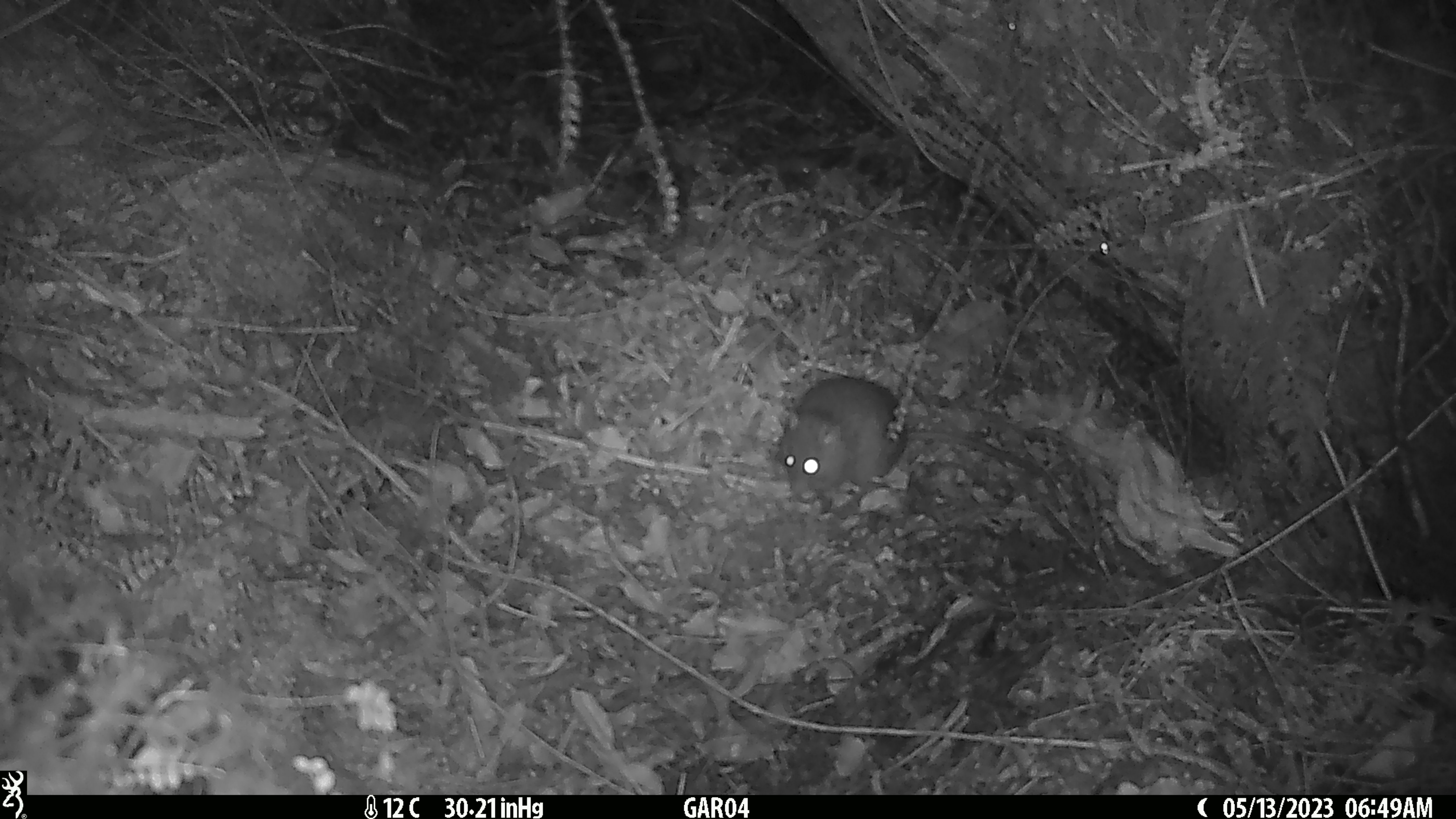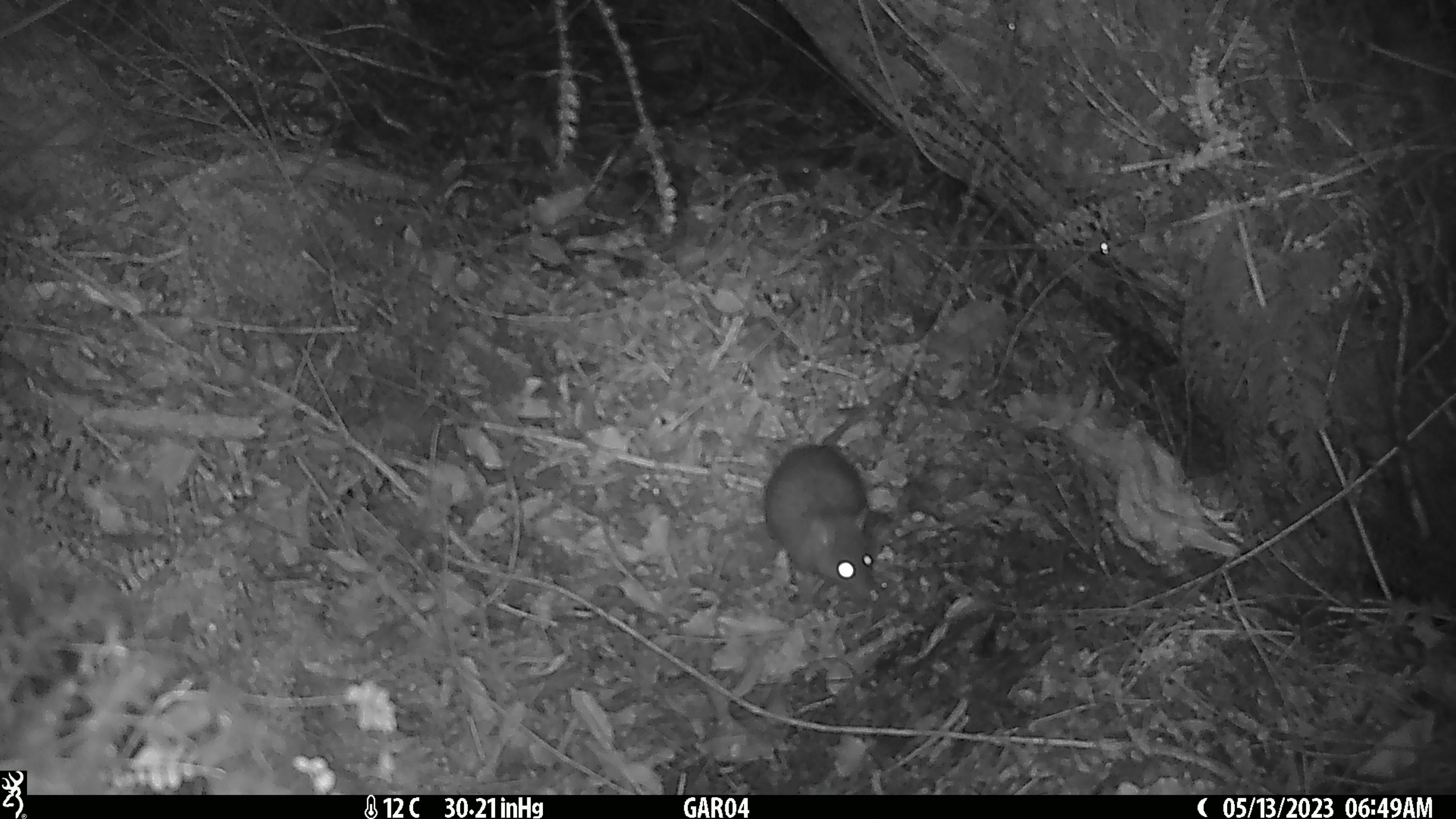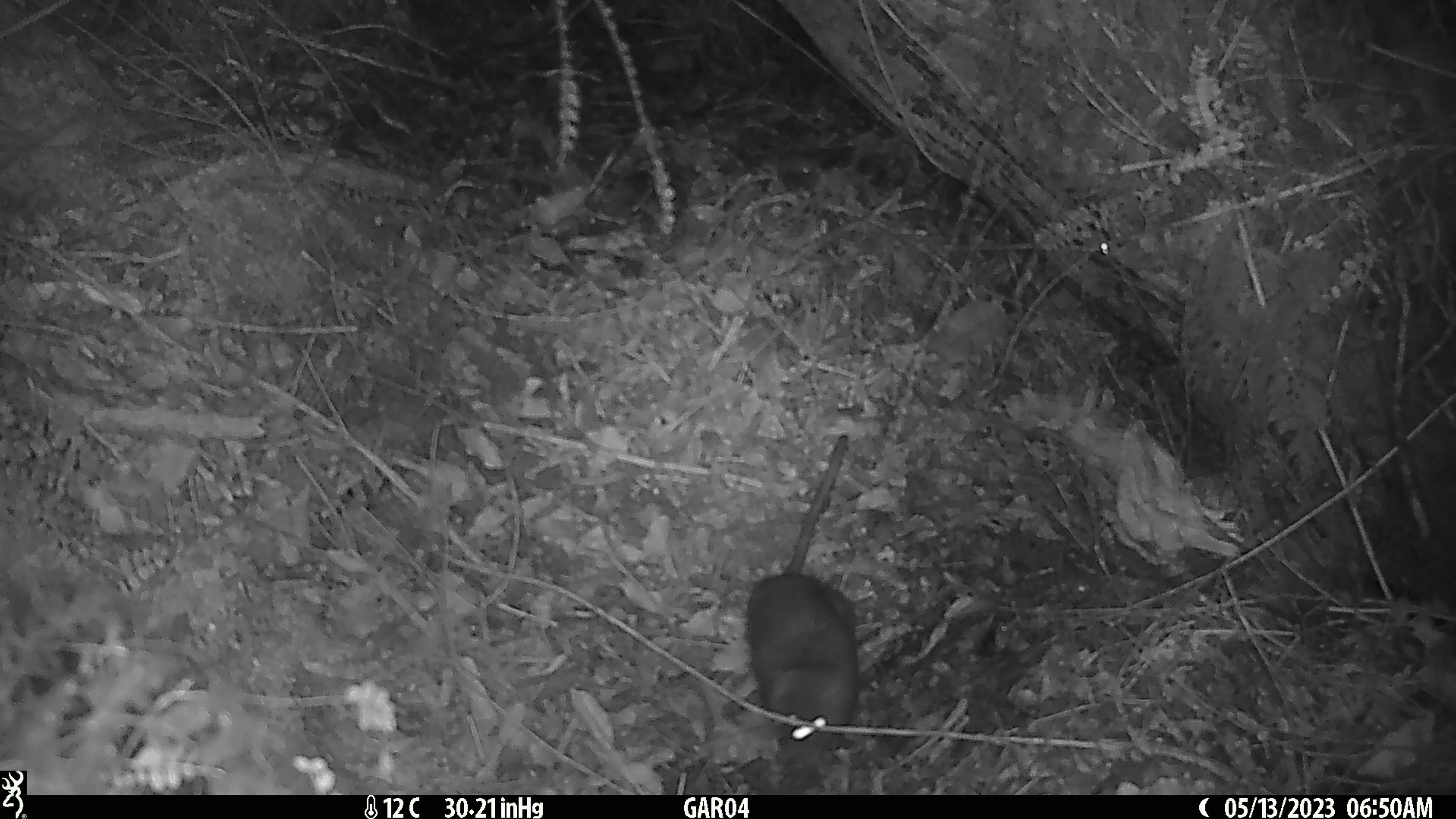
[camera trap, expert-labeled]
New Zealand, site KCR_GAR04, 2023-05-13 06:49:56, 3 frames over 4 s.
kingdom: Animalia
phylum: Chordata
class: Mammalia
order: Rodentia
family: Muridae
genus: Rattus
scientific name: Rattus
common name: rat